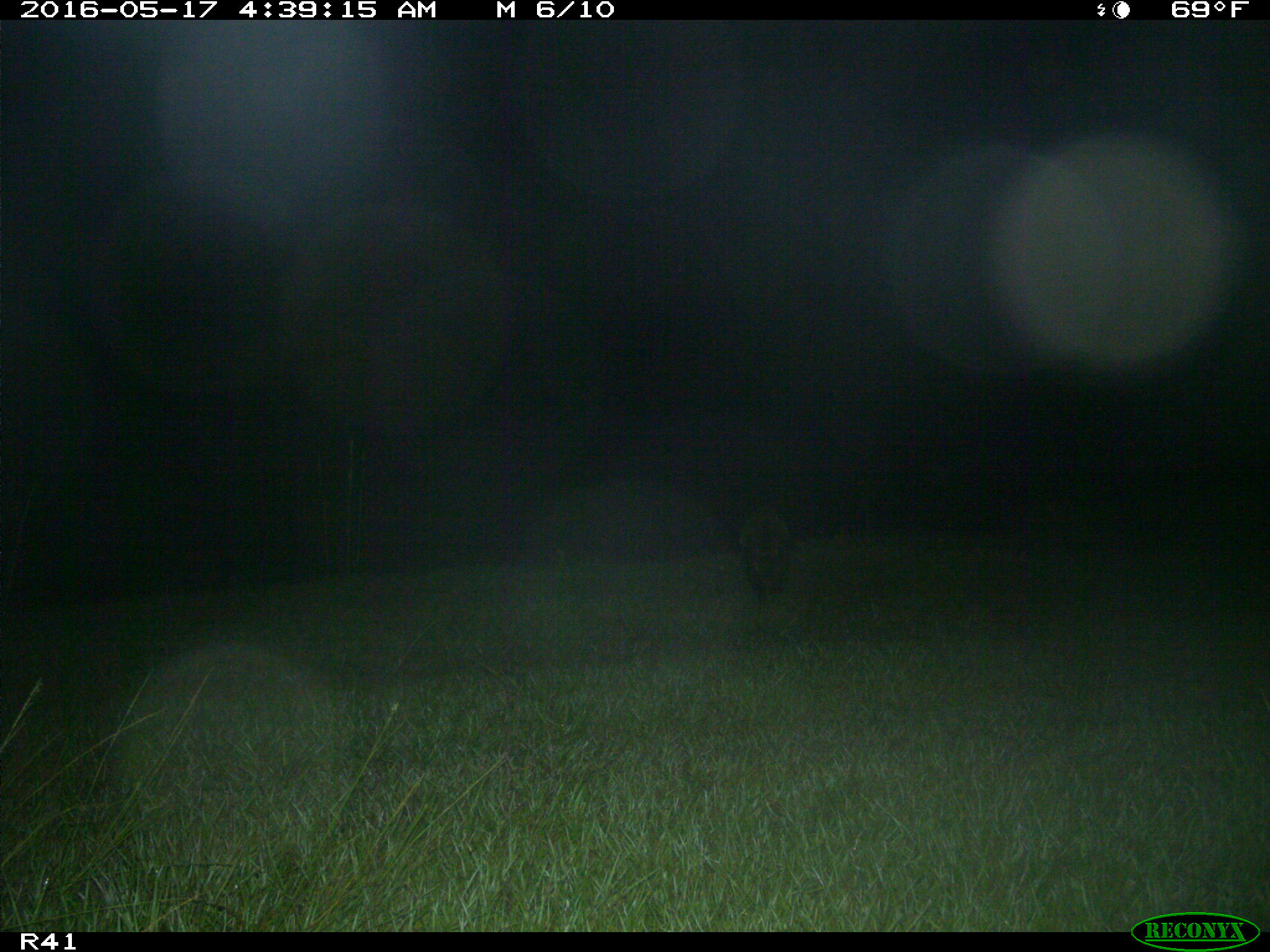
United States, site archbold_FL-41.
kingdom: Animalia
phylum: Chordata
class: Mammalia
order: Carnivora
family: Procyonidae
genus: Procyon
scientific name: Procyon lotor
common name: common raccoon